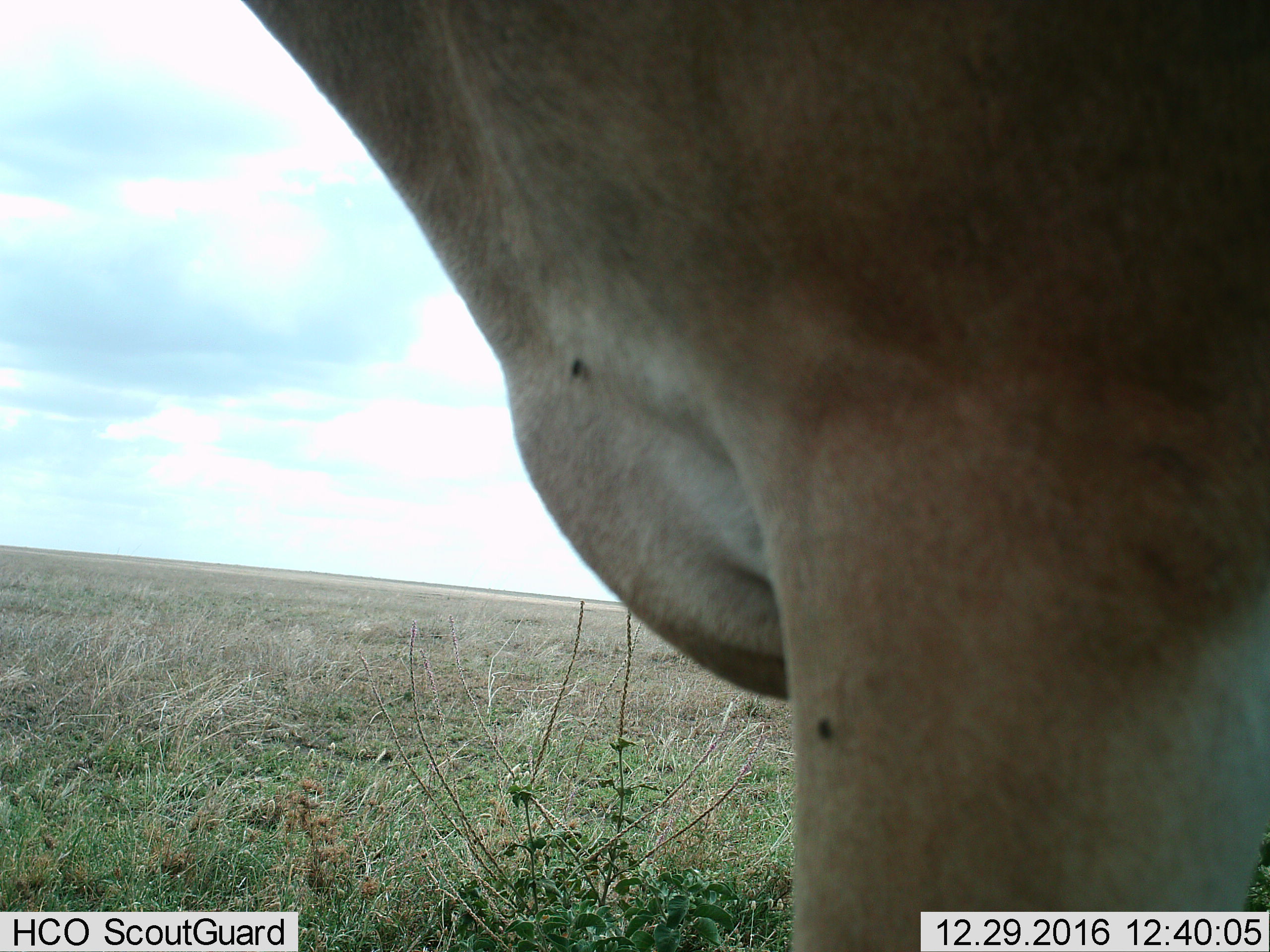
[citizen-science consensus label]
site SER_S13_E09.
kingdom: Animalia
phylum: Chordata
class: Mammalia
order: Artiodactyla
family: Bovidae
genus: Alcelaphus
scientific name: Alcelaphus buselaphus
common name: hartebeest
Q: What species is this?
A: Hartebeest (Alcelaphus buselaphus).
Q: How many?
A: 1.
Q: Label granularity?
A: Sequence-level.